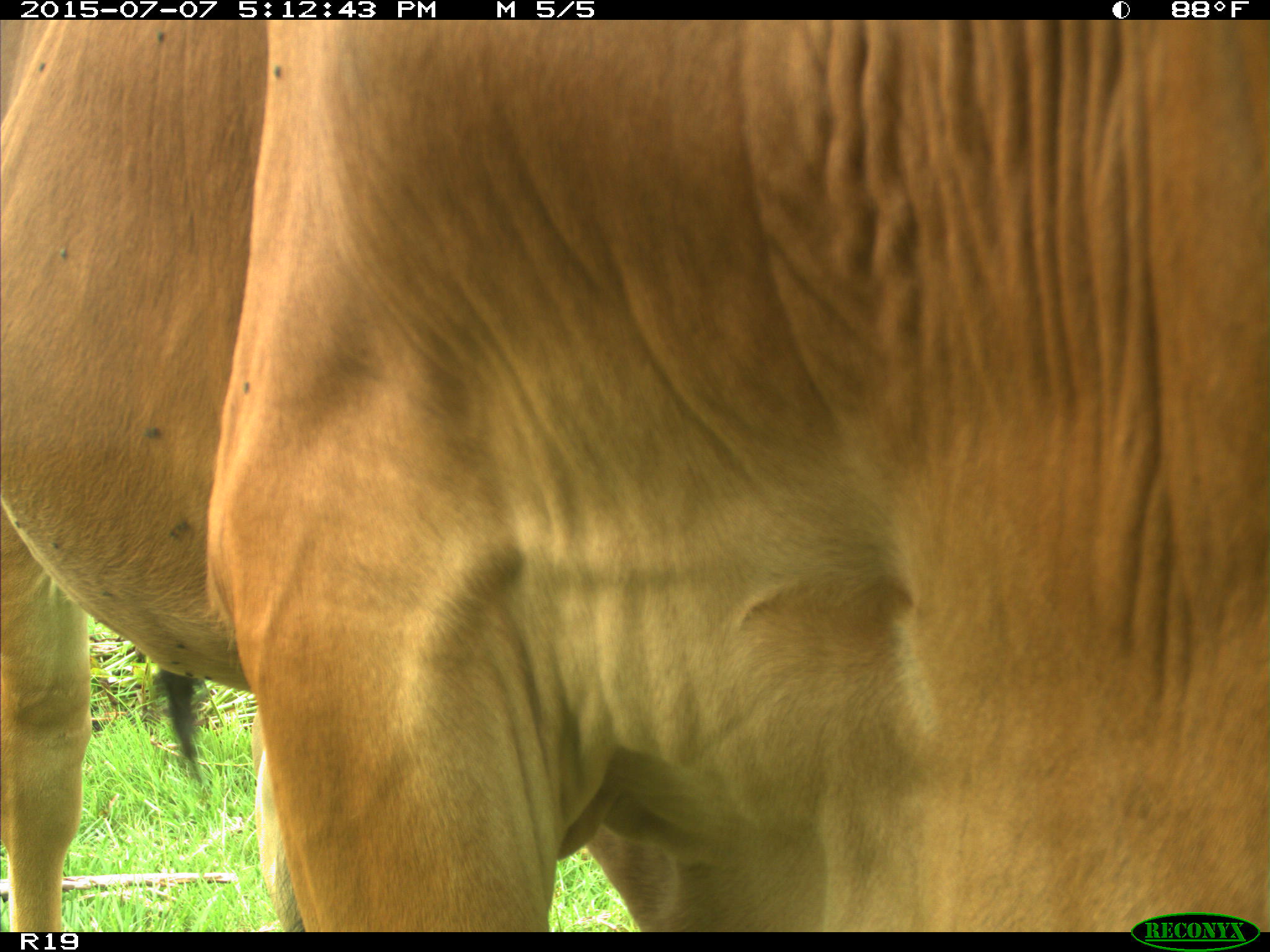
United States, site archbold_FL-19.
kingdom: Animalia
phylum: Chordata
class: Mammalia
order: Artiodactyla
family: Bovidae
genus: Bos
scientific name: Bos taurus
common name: domestic cow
Bos taurus (domestic cow).